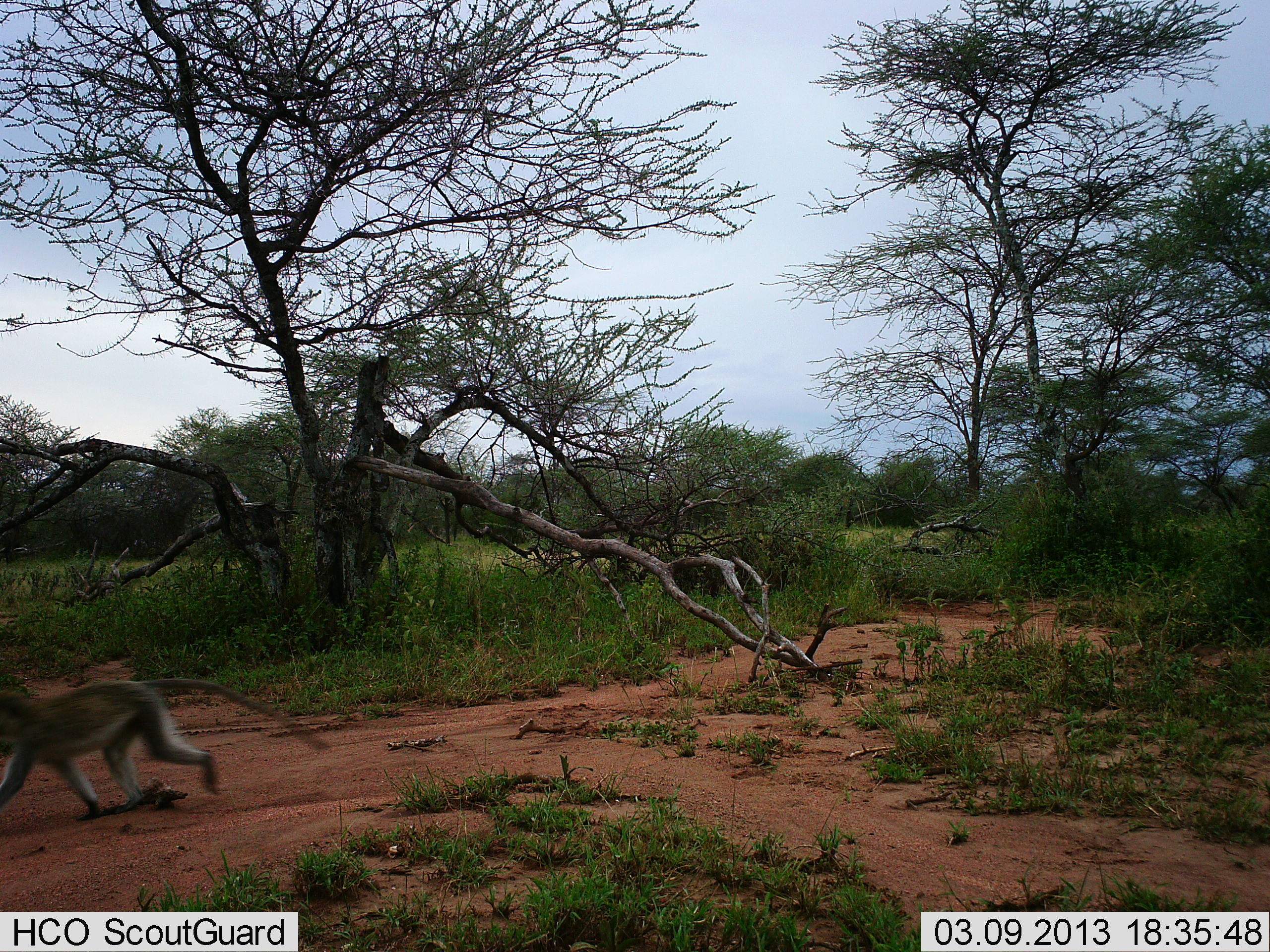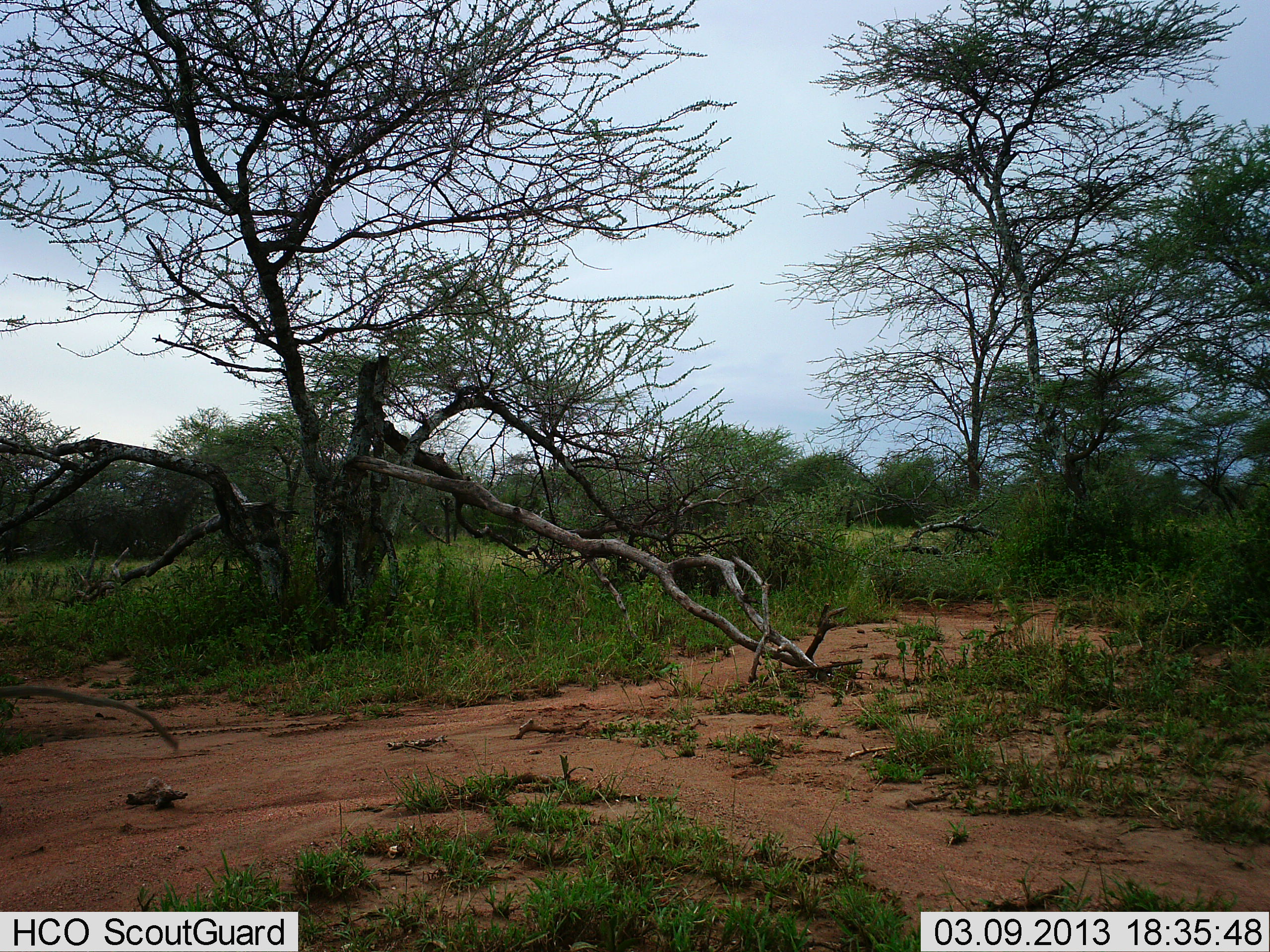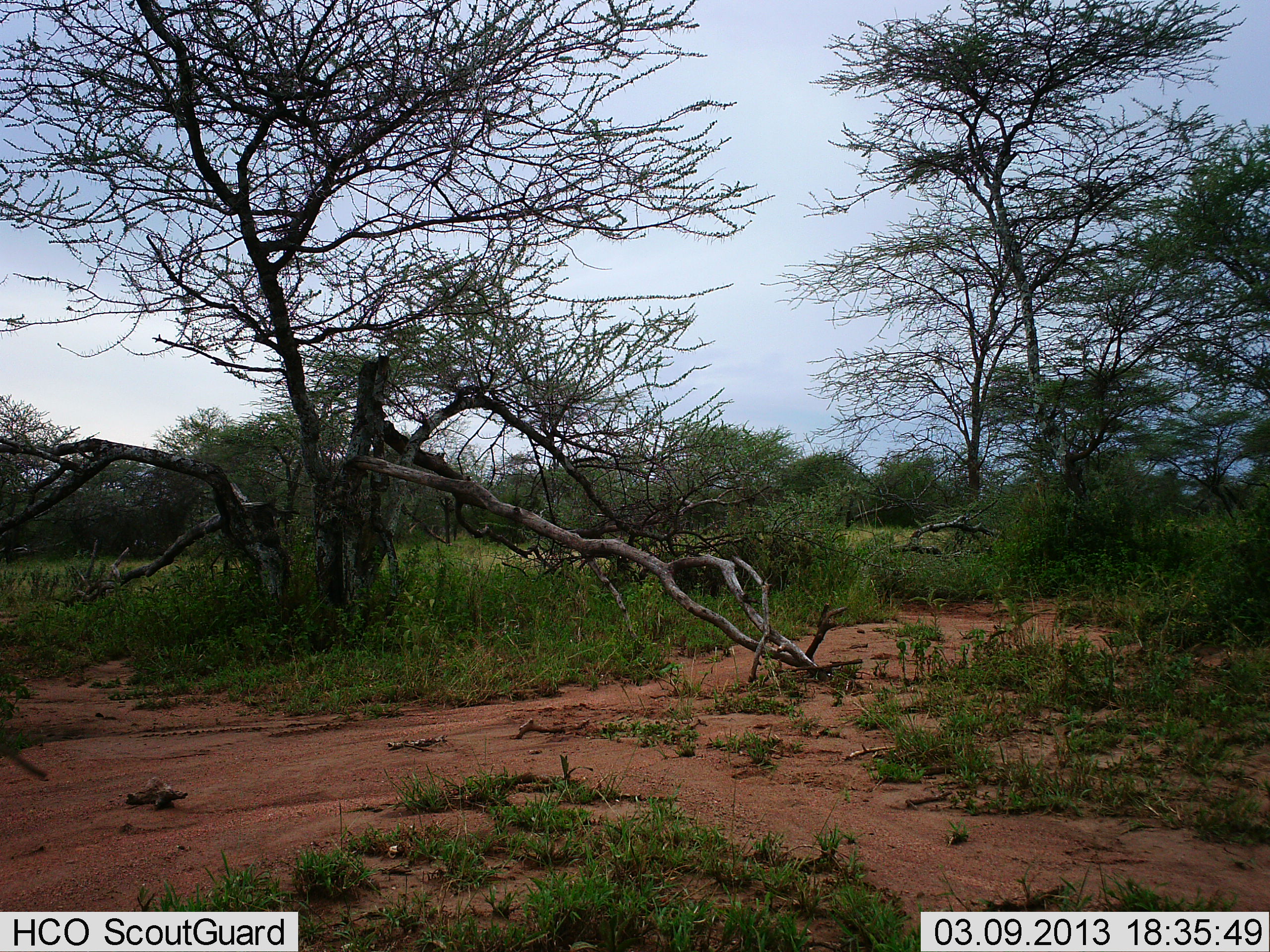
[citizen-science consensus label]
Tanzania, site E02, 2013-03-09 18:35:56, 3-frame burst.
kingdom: Animalia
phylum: Chordata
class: Mammalia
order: Primates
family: Cercopithecidae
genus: Chlorocebus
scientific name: Chlorocebus pygerythrus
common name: vervet monkey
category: monkeyvervet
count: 1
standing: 4%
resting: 0%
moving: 100%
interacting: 0%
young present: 0%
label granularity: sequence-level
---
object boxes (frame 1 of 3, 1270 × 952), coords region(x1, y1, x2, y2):
animal: region(2, 665, 329, 824)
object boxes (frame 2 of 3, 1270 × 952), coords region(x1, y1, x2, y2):
animal: region(0, 680, 181, 760)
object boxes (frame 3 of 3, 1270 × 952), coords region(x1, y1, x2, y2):
animal: region(0, 727, 47, 781)